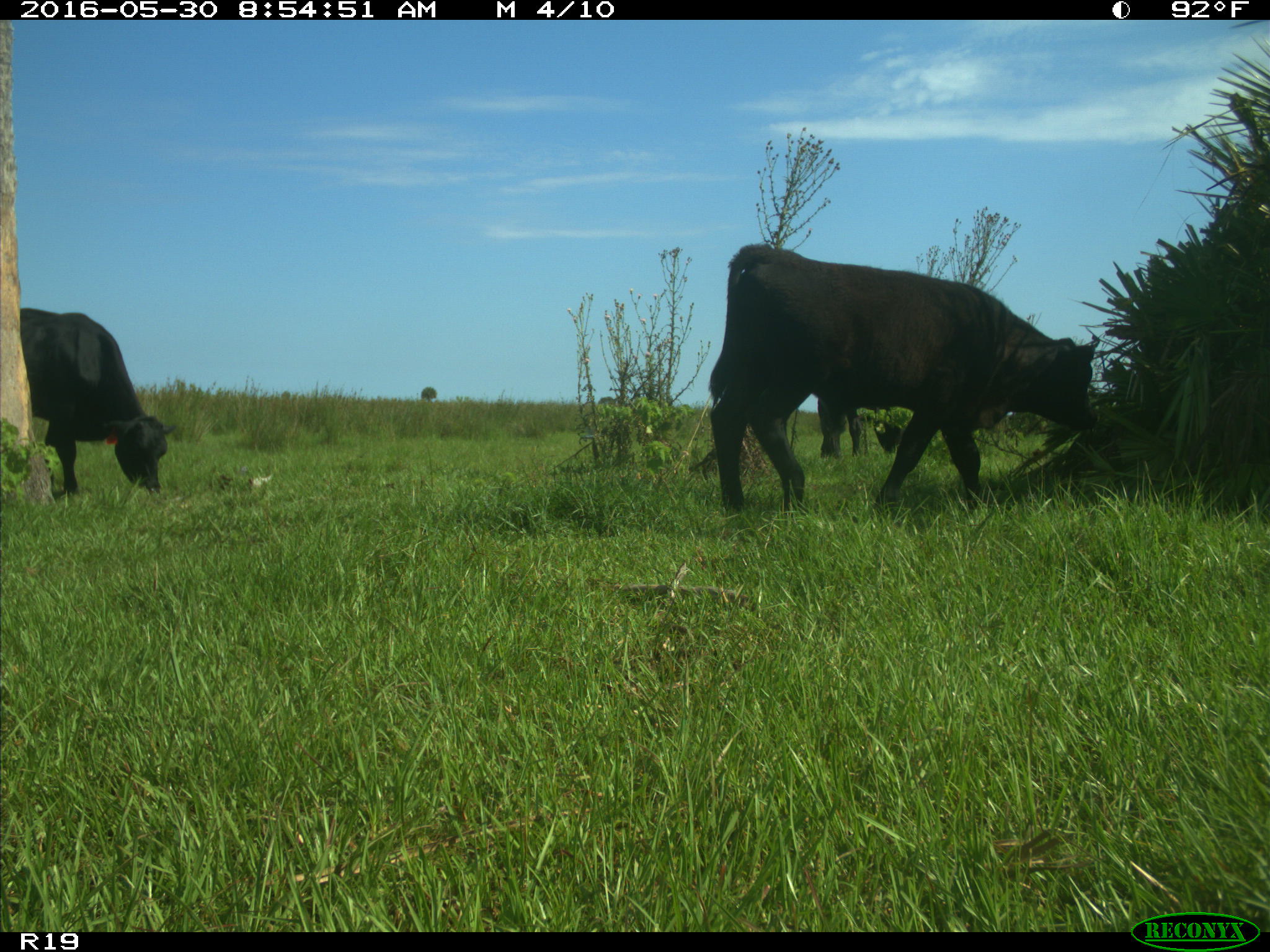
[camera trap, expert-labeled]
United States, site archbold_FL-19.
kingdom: Animalia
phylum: Chordata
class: Mammalia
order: Artiodactyla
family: Bovidae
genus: Bos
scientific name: Bos taurus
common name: domestic cow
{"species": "Bos taurus (domestic cow)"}